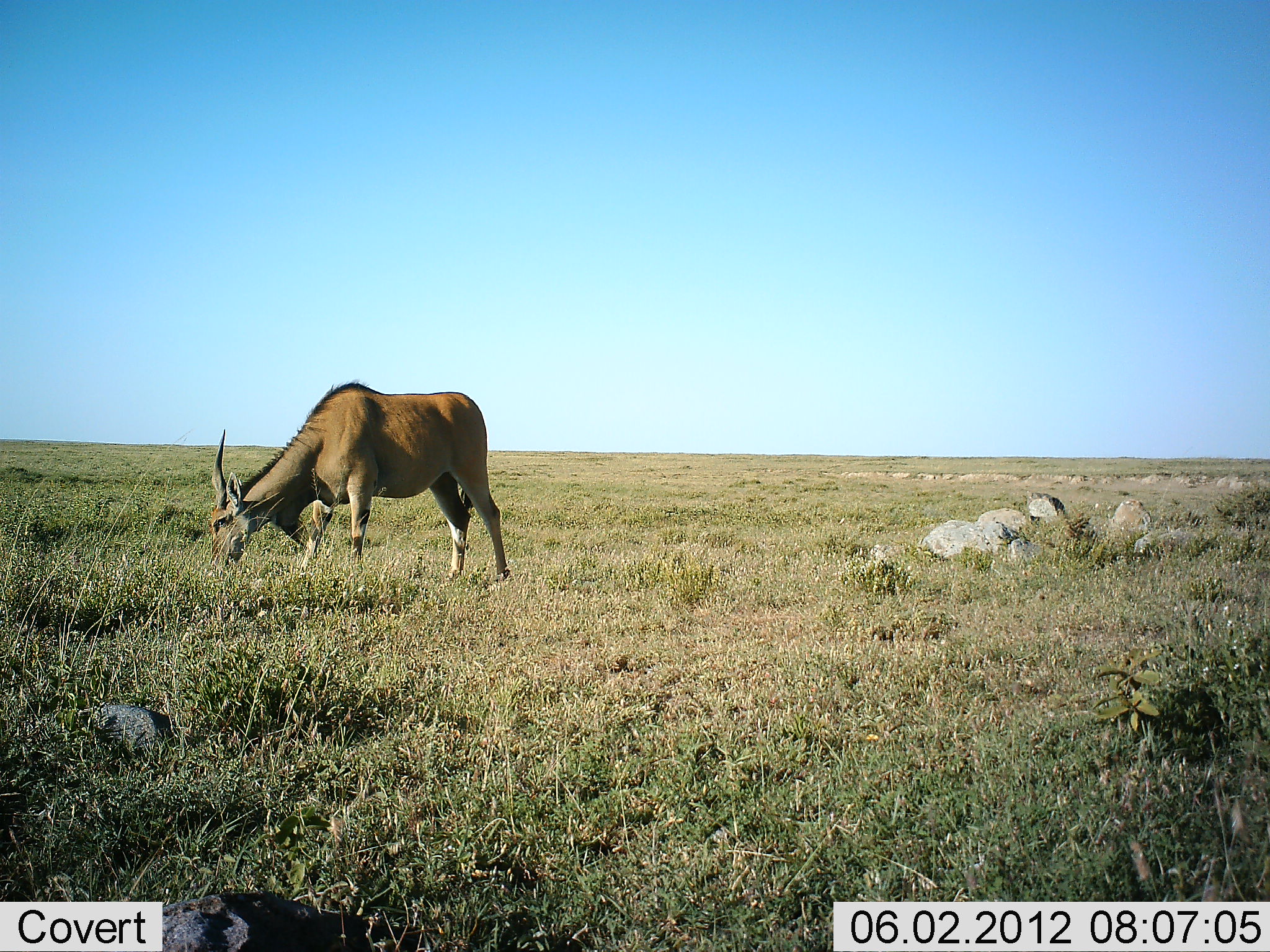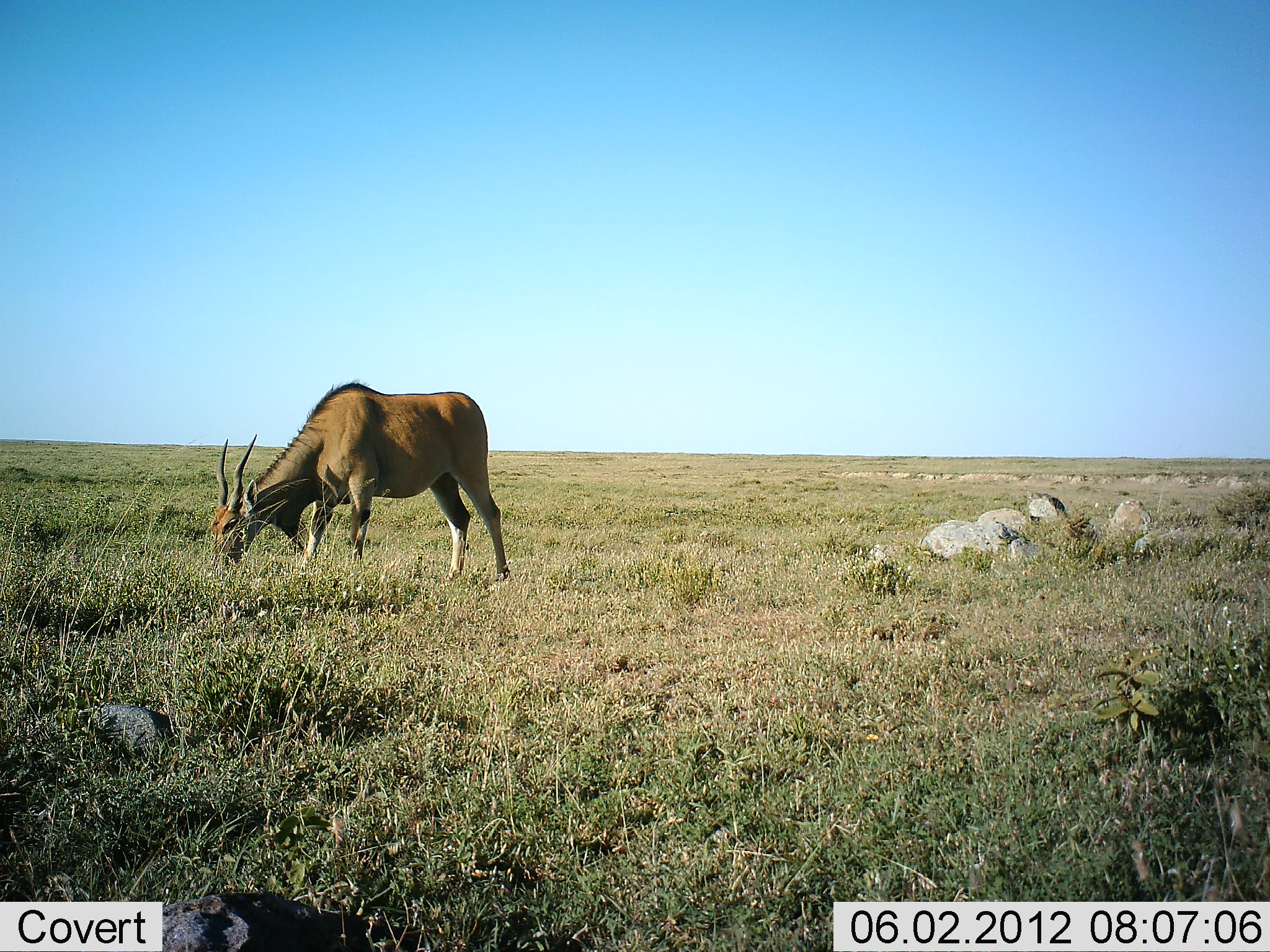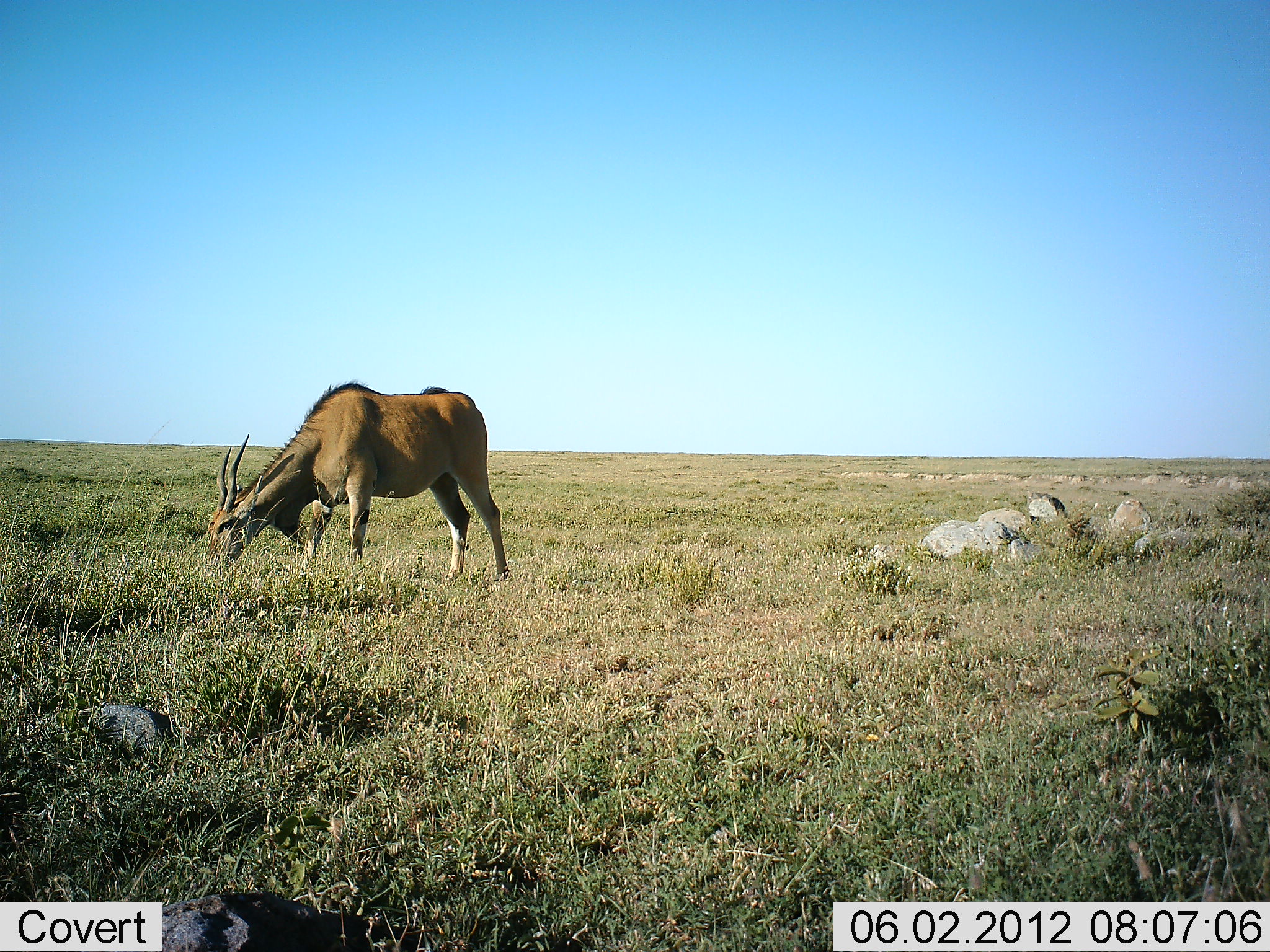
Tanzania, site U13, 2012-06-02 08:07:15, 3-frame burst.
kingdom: Animalia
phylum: Chordata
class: Mammalia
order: Artiodactyla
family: Bovidae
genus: Tragelaphus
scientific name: Tragelaphus oryx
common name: eland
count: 1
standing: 40%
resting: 0%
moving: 0%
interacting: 0%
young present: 0%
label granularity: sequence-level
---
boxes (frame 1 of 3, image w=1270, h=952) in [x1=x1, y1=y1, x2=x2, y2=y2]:
animal: [x1=208, y1=379, x2=509, y2=581]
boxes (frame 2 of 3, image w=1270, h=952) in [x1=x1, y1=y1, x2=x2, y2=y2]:
animal: [x1=208, y1=379, x2=509, y2=589]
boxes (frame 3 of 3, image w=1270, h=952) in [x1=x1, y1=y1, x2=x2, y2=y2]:
animal: [x1=200, y1=379, x2=509, y2=589]